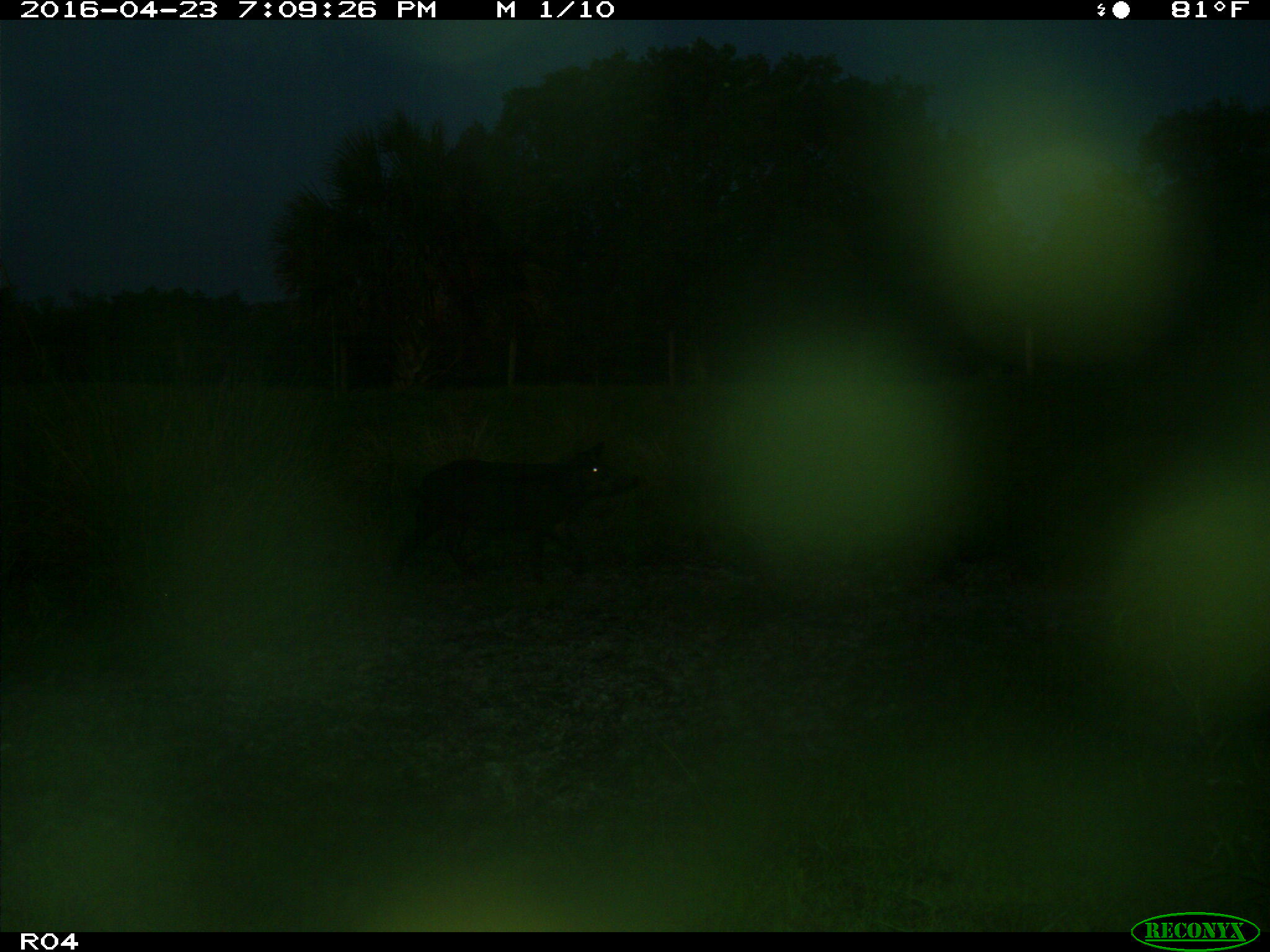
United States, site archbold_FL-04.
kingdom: Animalia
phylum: Chordata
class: Mammalia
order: Artiodactyla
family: Suidae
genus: Sus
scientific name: Sus scrofa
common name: wild boar